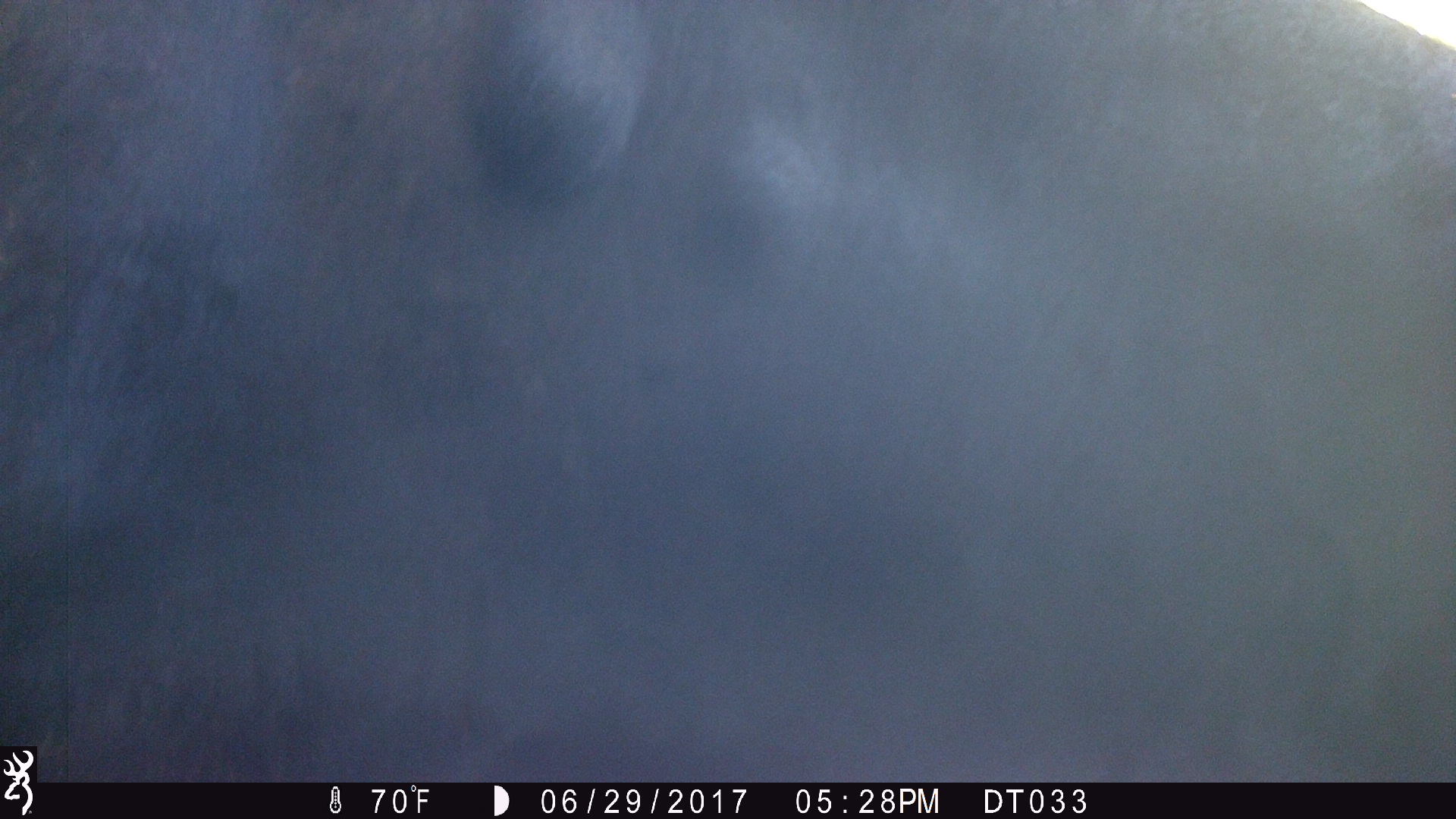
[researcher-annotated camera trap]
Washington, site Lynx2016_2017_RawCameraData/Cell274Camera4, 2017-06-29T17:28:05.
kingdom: Animalia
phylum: Chordata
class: Mammalia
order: Artiodactyla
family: Bovidae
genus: Bos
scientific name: Bos taurus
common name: domestic cattle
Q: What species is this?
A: Domestic cattle (Bos taurus).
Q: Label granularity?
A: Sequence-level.